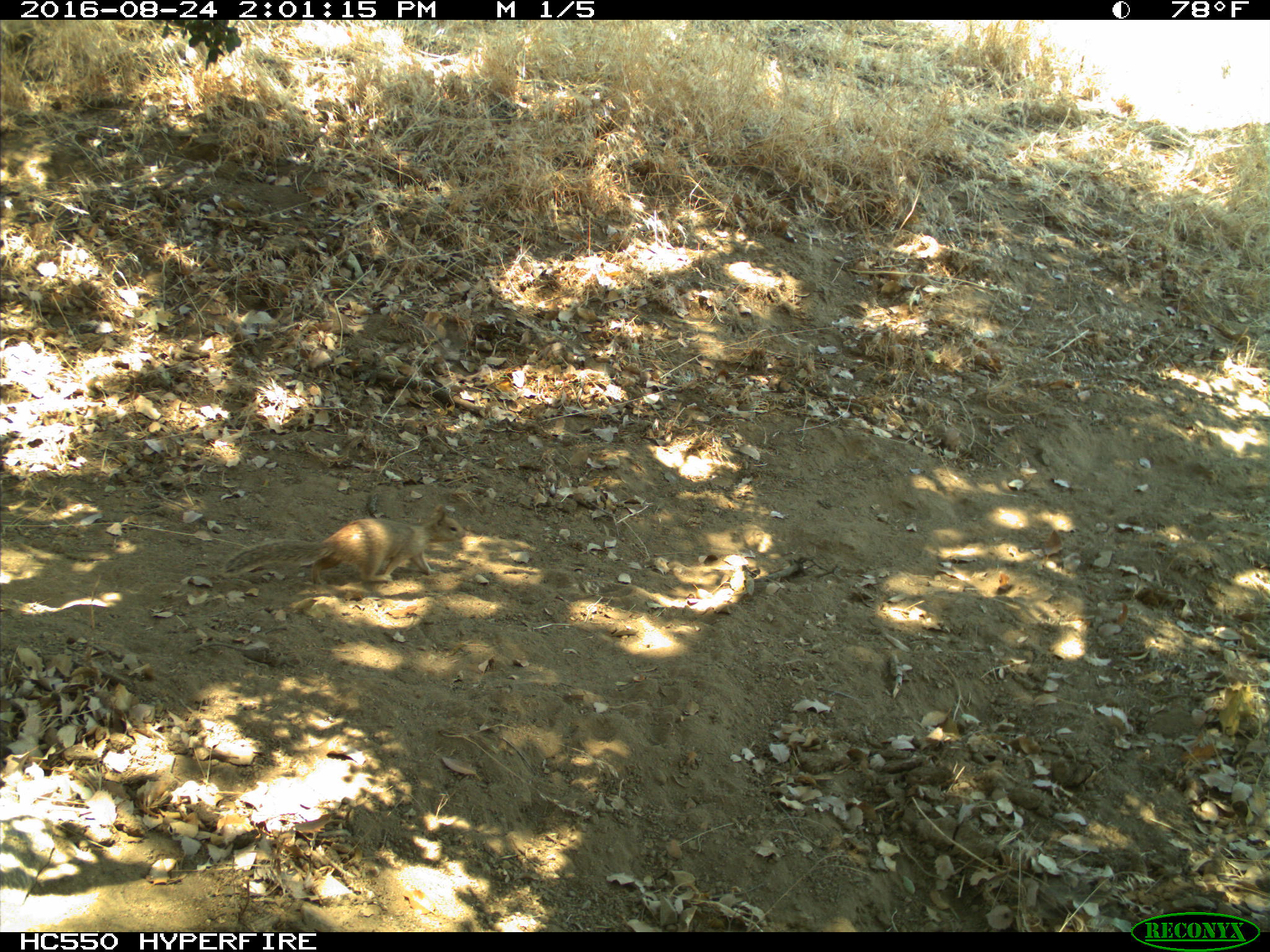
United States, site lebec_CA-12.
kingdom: Animalia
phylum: Chordata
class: Mammalia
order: Rodentia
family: Sciuridae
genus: Otospermophilus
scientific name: Otospermophilus beecheyi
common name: california ground squirrel